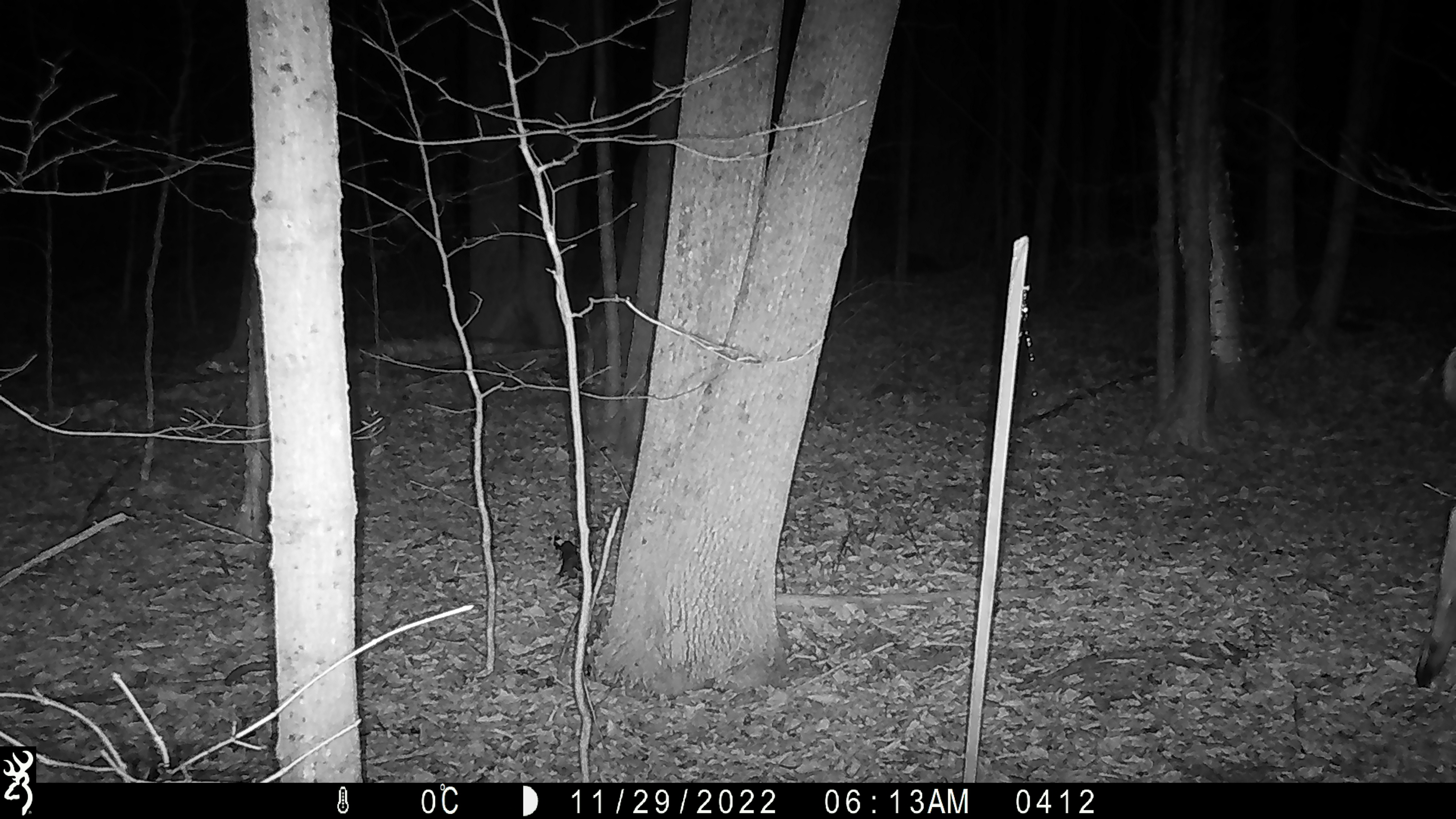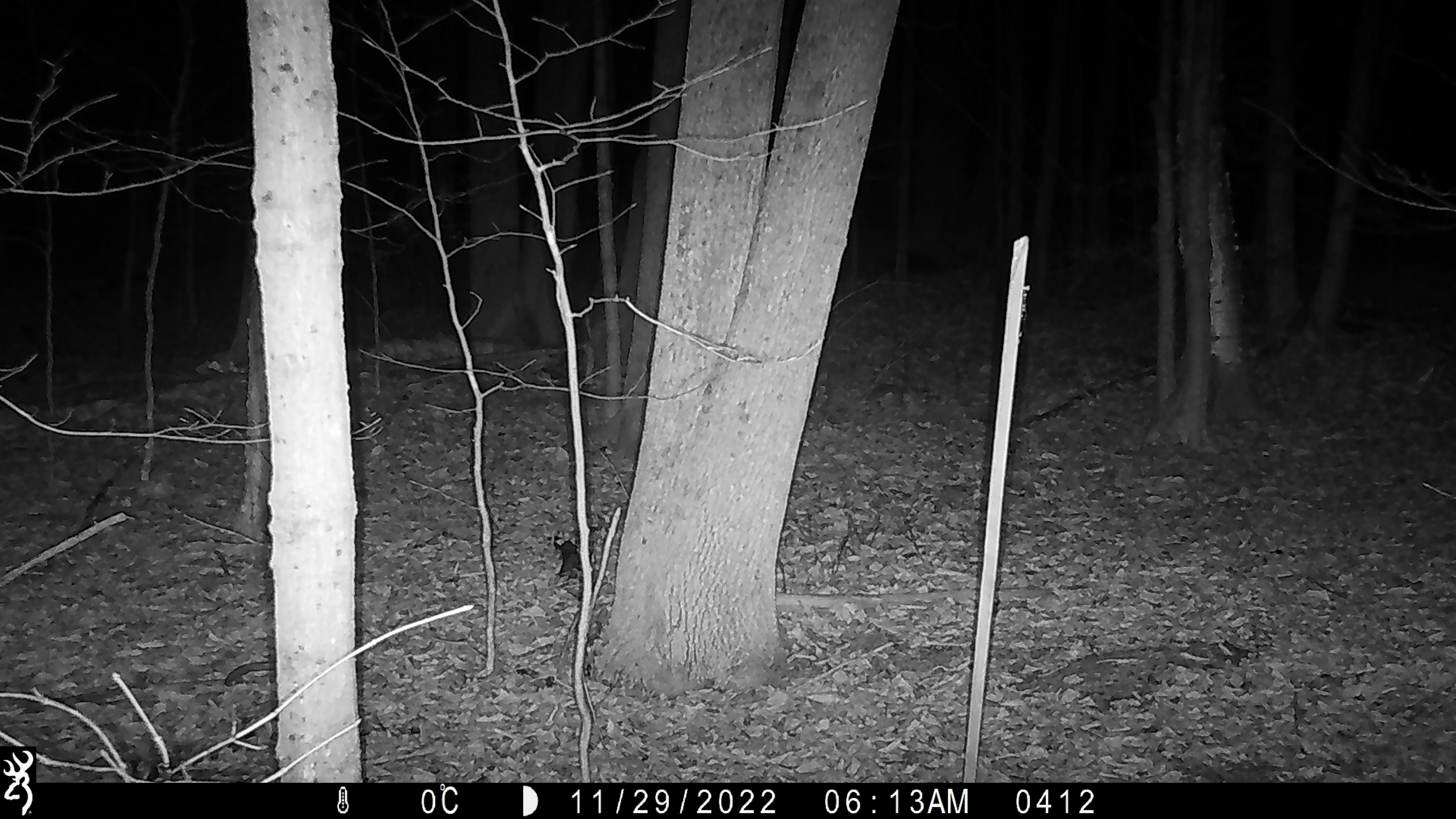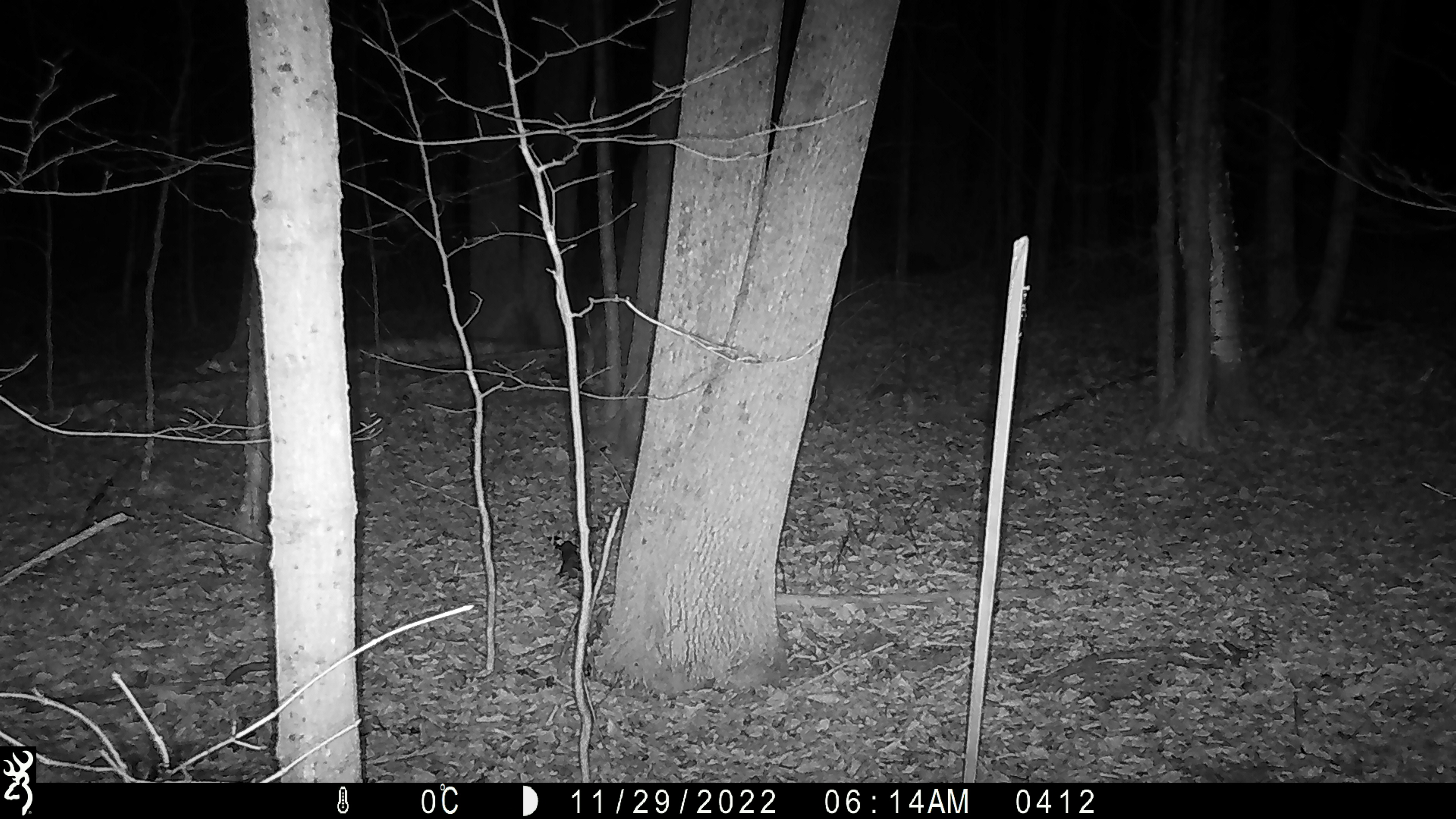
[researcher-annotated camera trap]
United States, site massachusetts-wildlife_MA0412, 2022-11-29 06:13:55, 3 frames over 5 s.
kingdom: Animalia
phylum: Chordata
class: Mammalia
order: Artiodactyla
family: Cervidae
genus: Odocoileus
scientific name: Odocoileus virginianus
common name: white-tailed deer